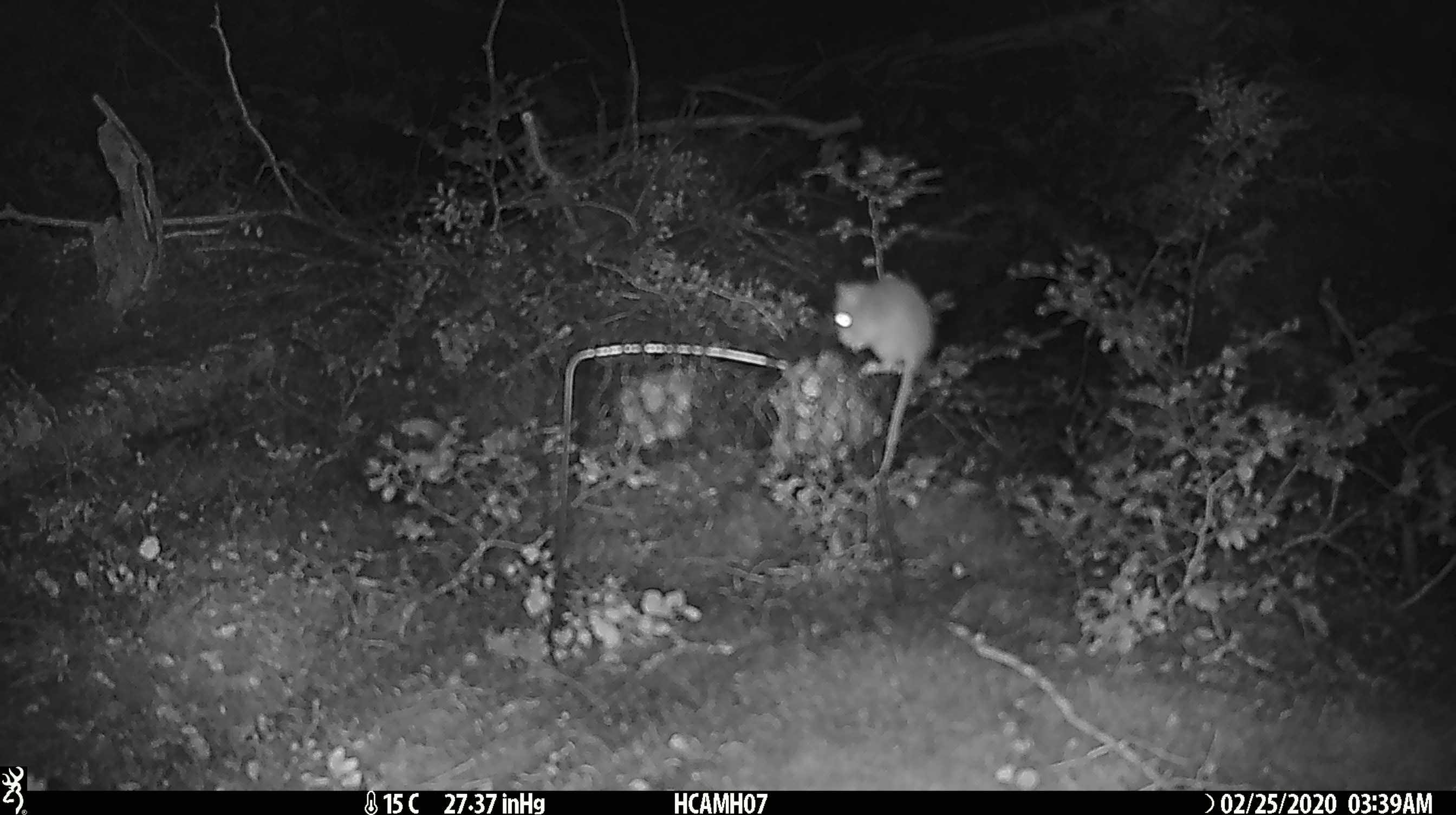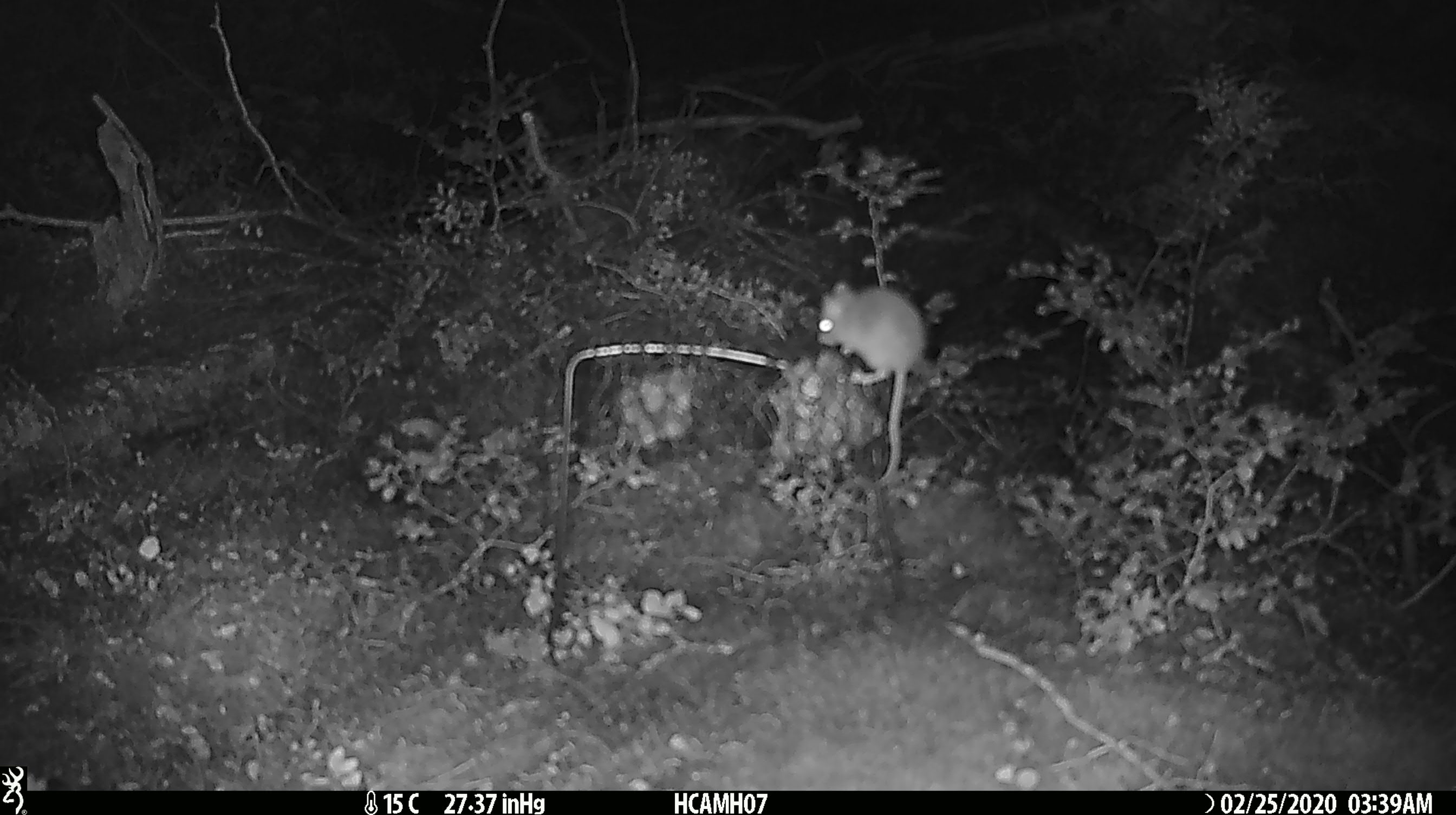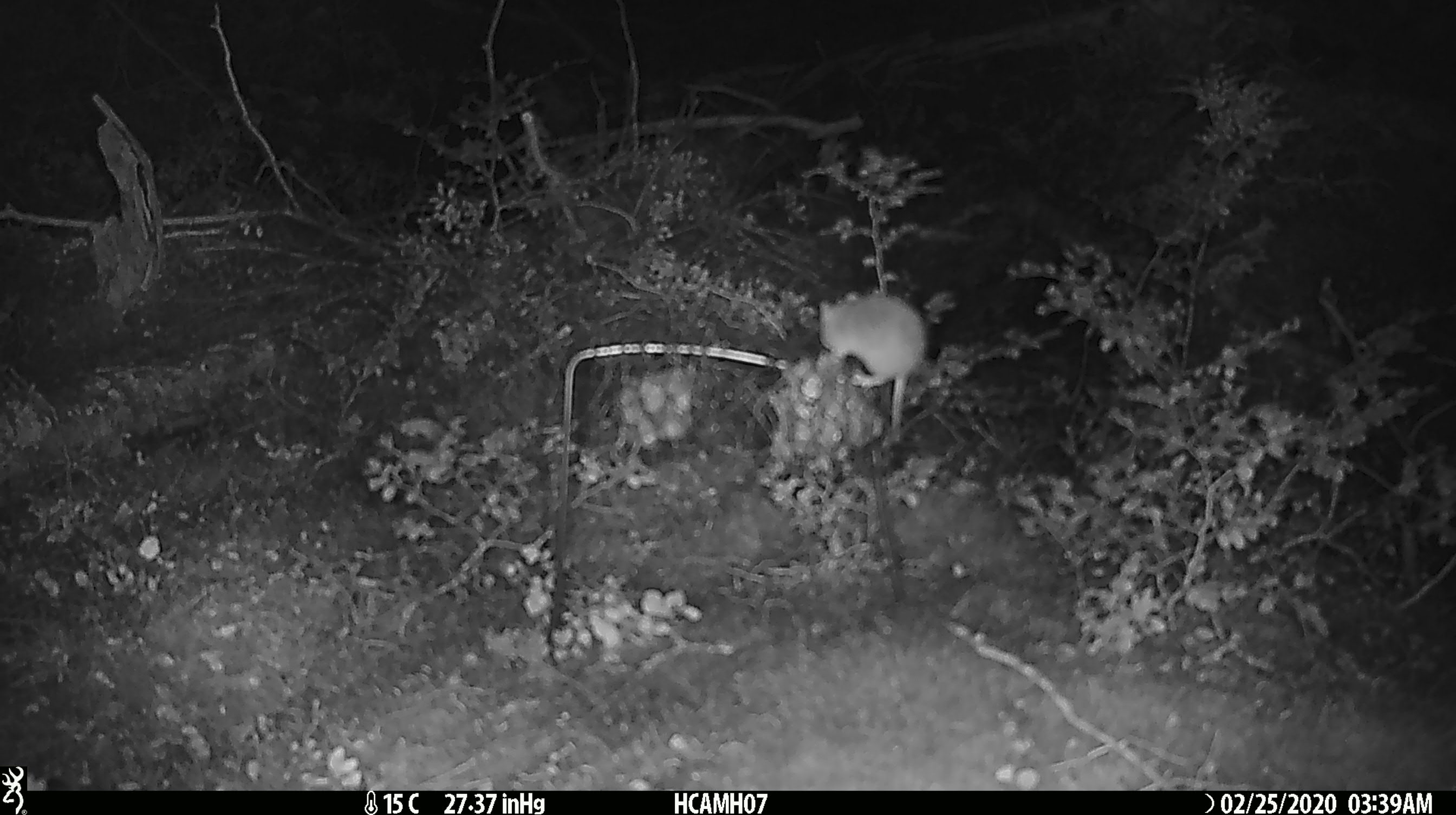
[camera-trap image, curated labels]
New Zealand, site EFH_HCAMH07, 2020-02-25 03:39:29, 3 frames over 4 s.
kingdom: Animalia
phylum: Chordata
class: Mammalia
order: Rodentia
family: Muridae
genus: Mus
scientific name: Mus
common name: mouse